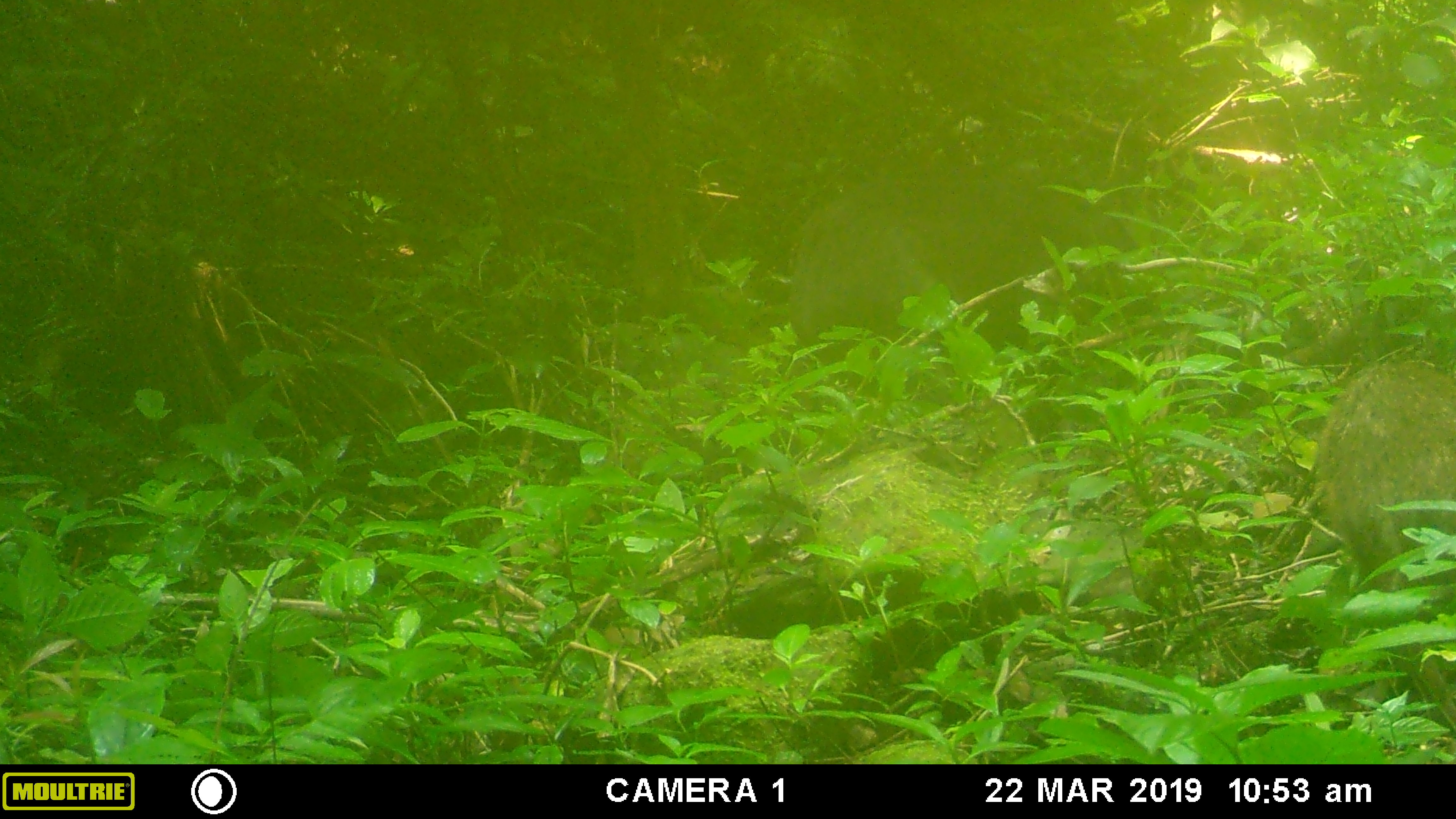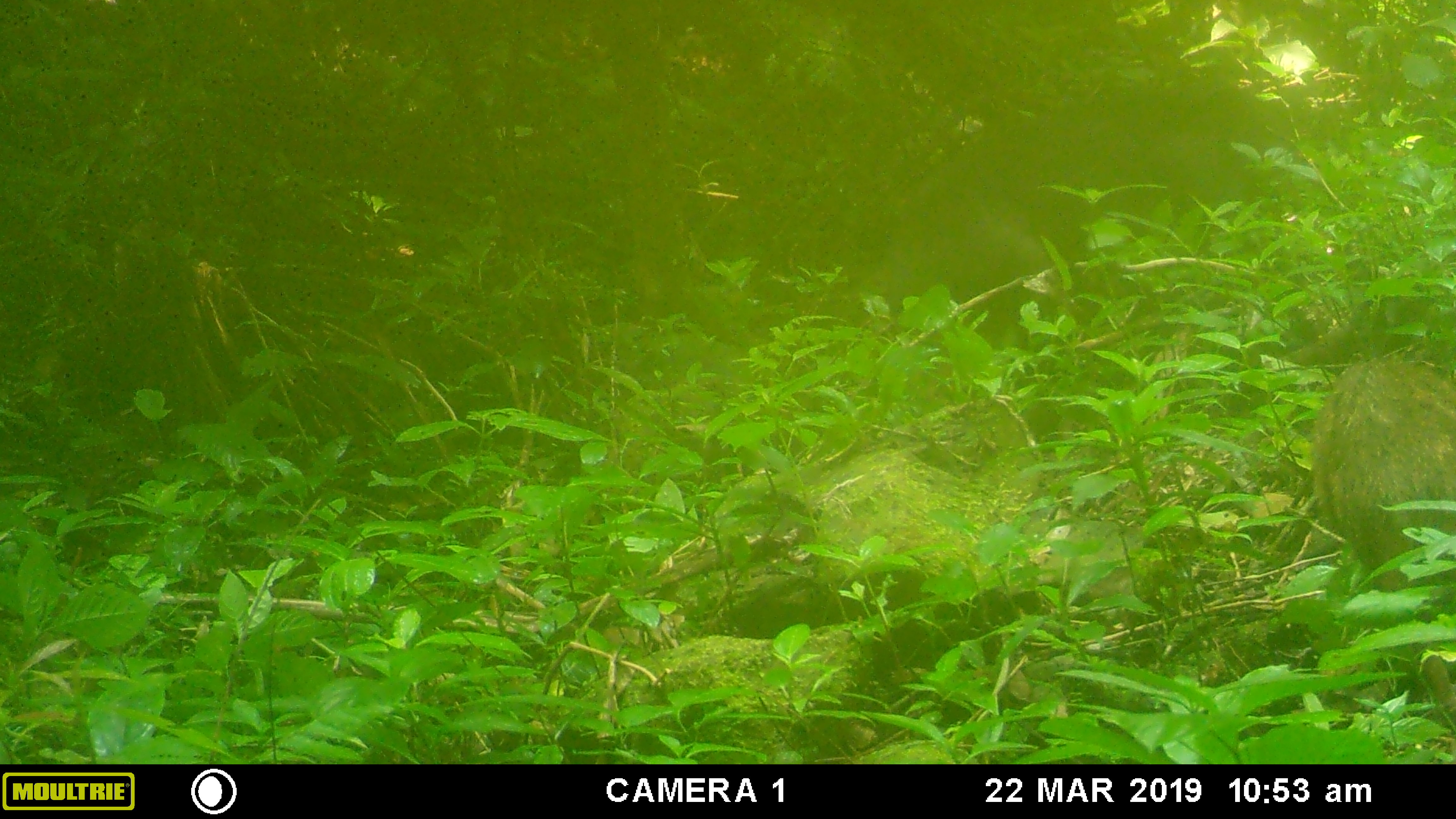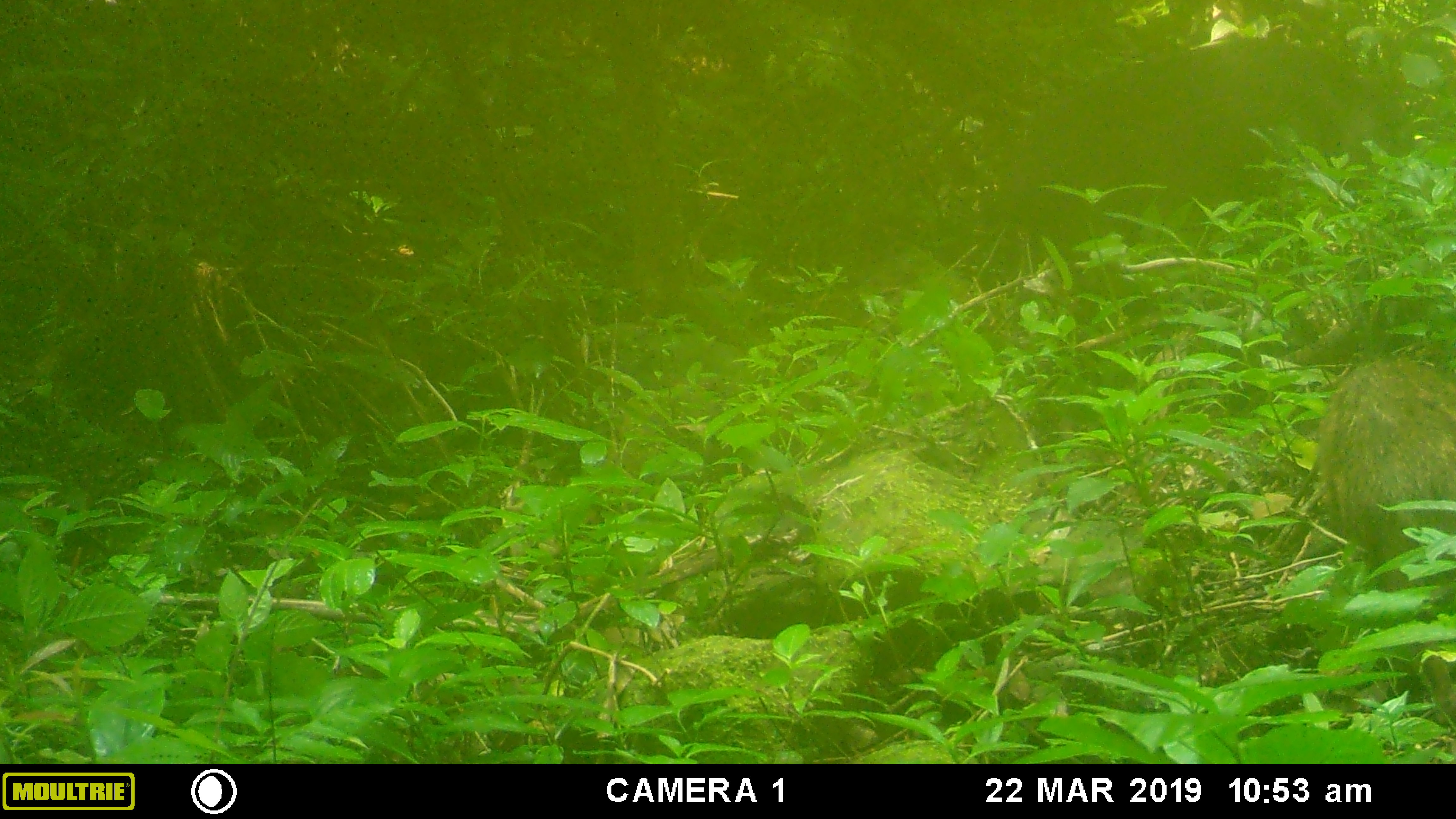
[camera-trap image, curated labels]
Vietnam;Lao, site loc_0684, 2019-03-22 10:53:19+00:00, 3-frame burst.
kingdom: Animalia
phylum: Chordata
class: Mammalia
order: Artiodactyla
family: Suidae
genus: Sus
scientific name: Sus scrofa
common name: eurasian wild pig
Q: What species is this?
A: Eurasian wild pig (Sus scrofa).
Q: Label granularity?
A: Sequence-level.